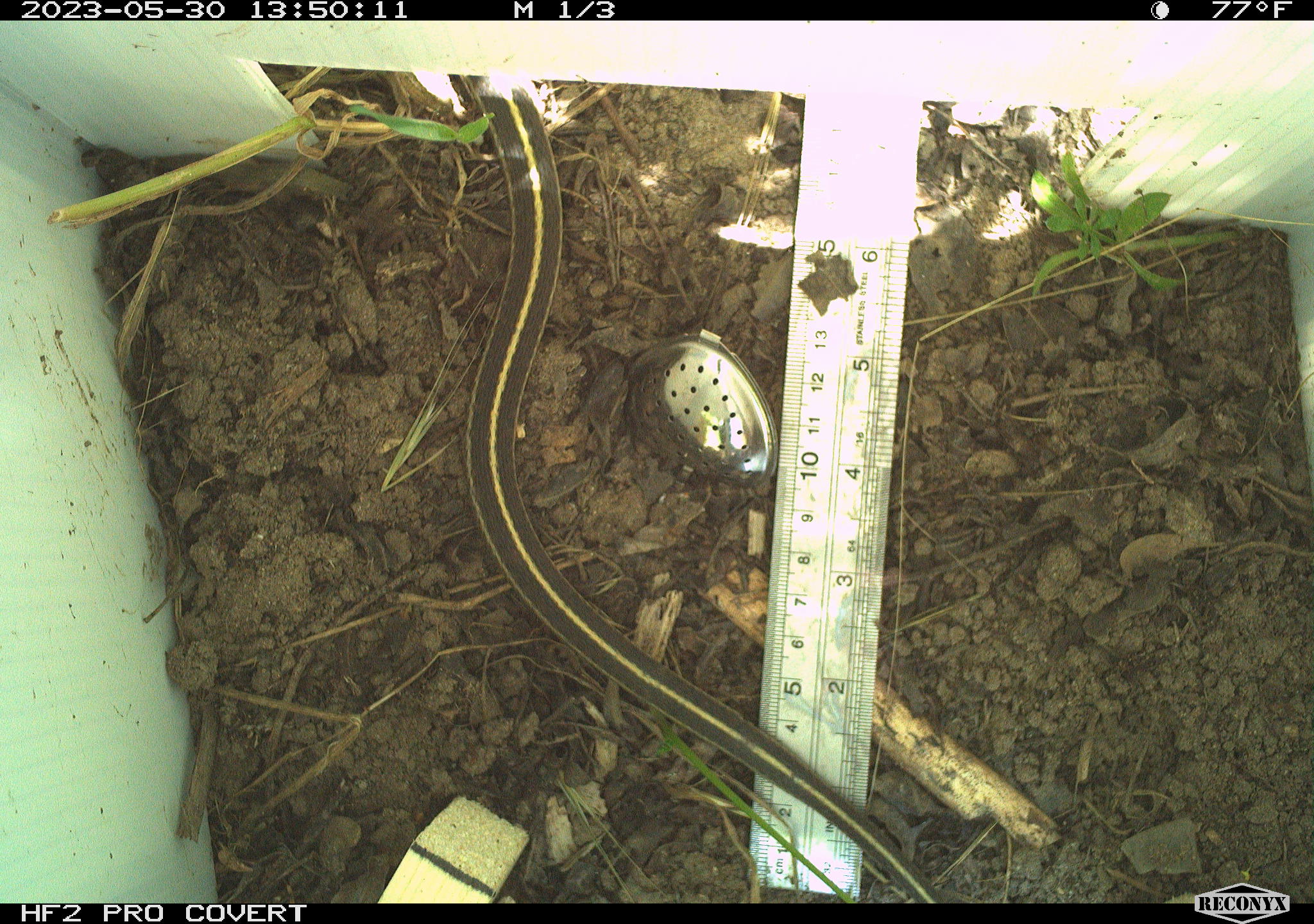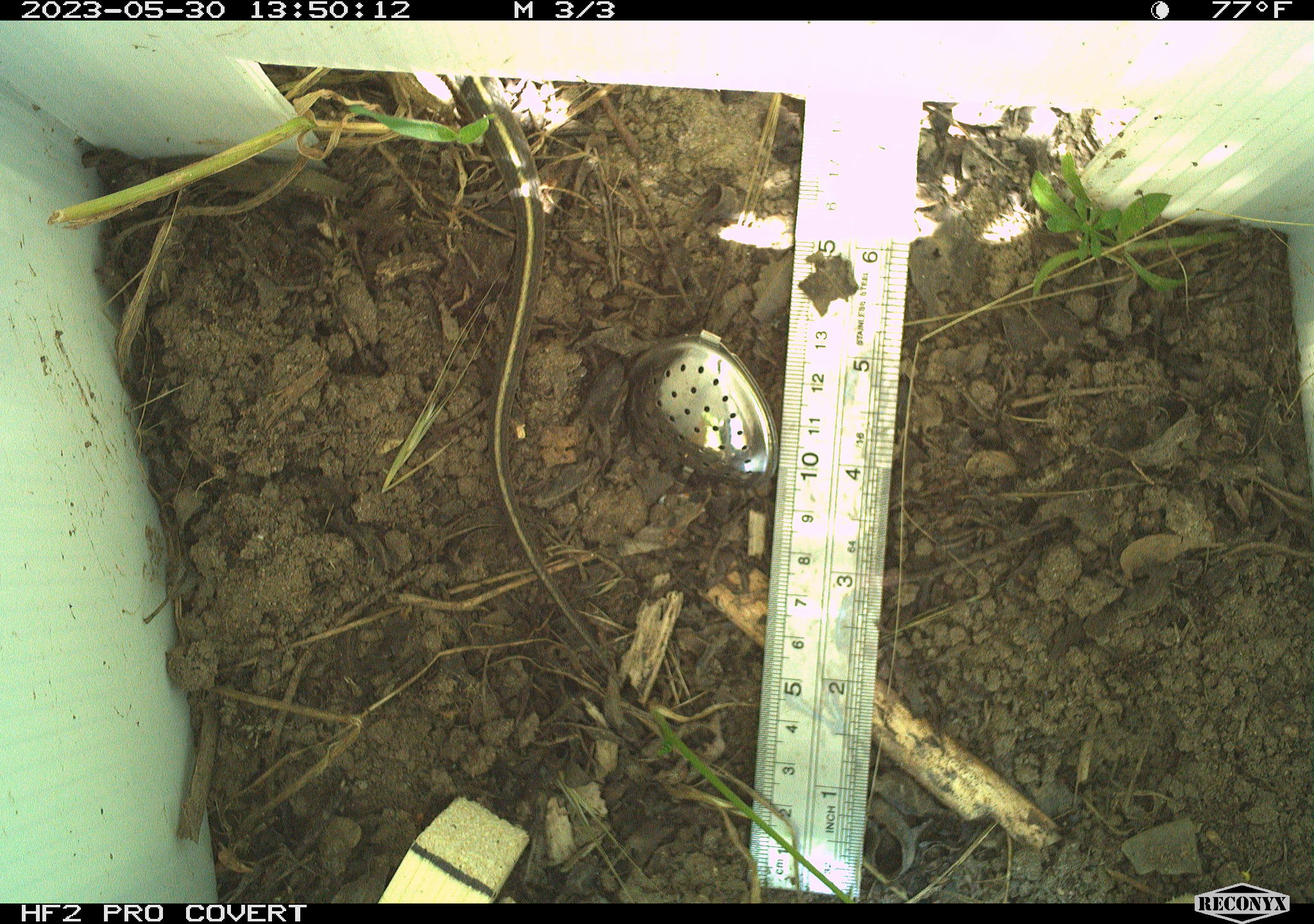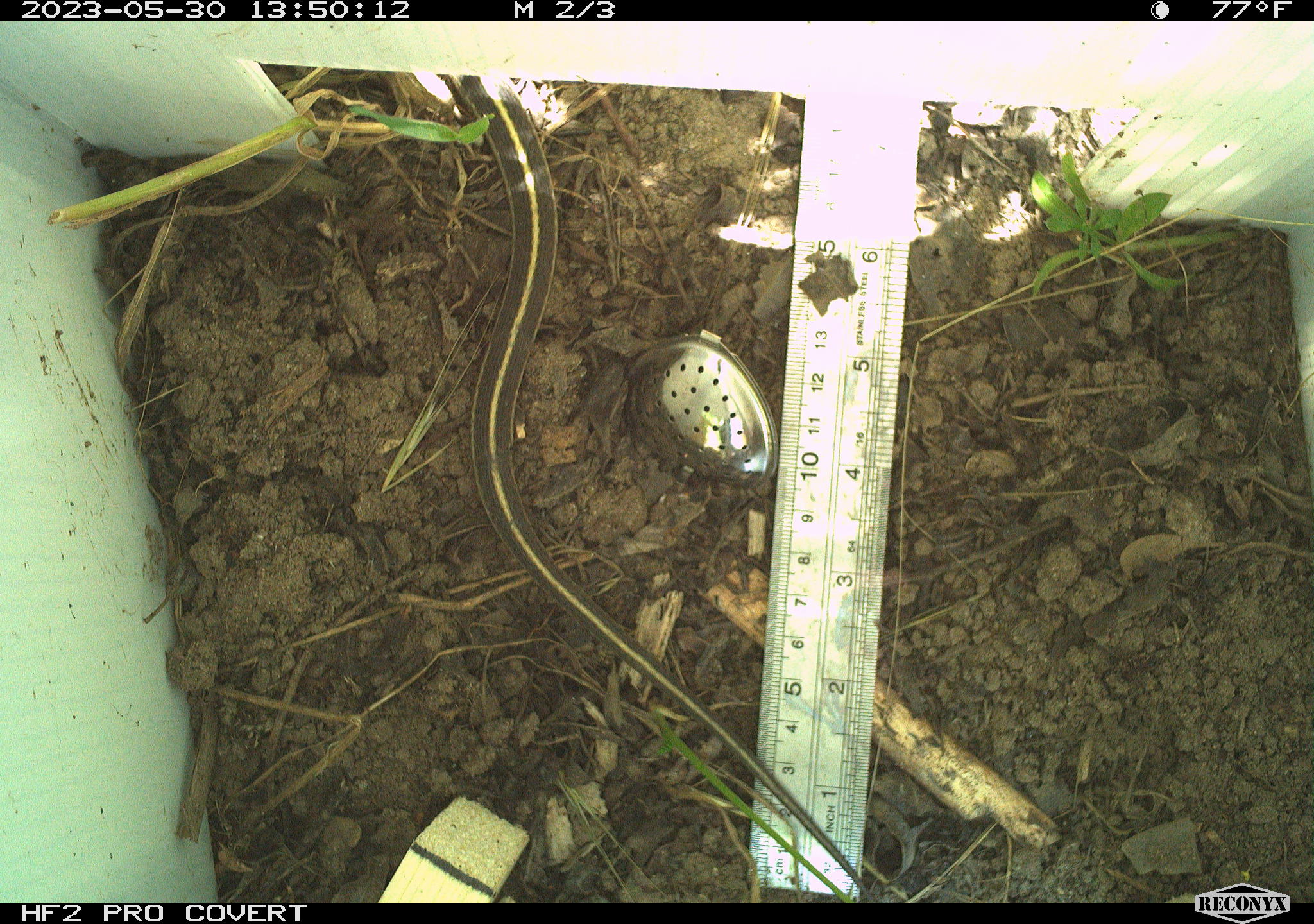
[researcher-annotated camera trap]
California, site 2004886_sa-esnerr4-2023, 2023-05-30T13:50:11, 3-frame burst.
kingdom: Animalia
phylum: Chordata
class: Reptilia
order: Squamata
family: Colubridae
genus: Thamnophis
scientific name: Thamnophis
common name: american gartersnakes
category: thamnophis species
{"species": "thamnophis species (american gartersnakes) (Thamnophis)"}